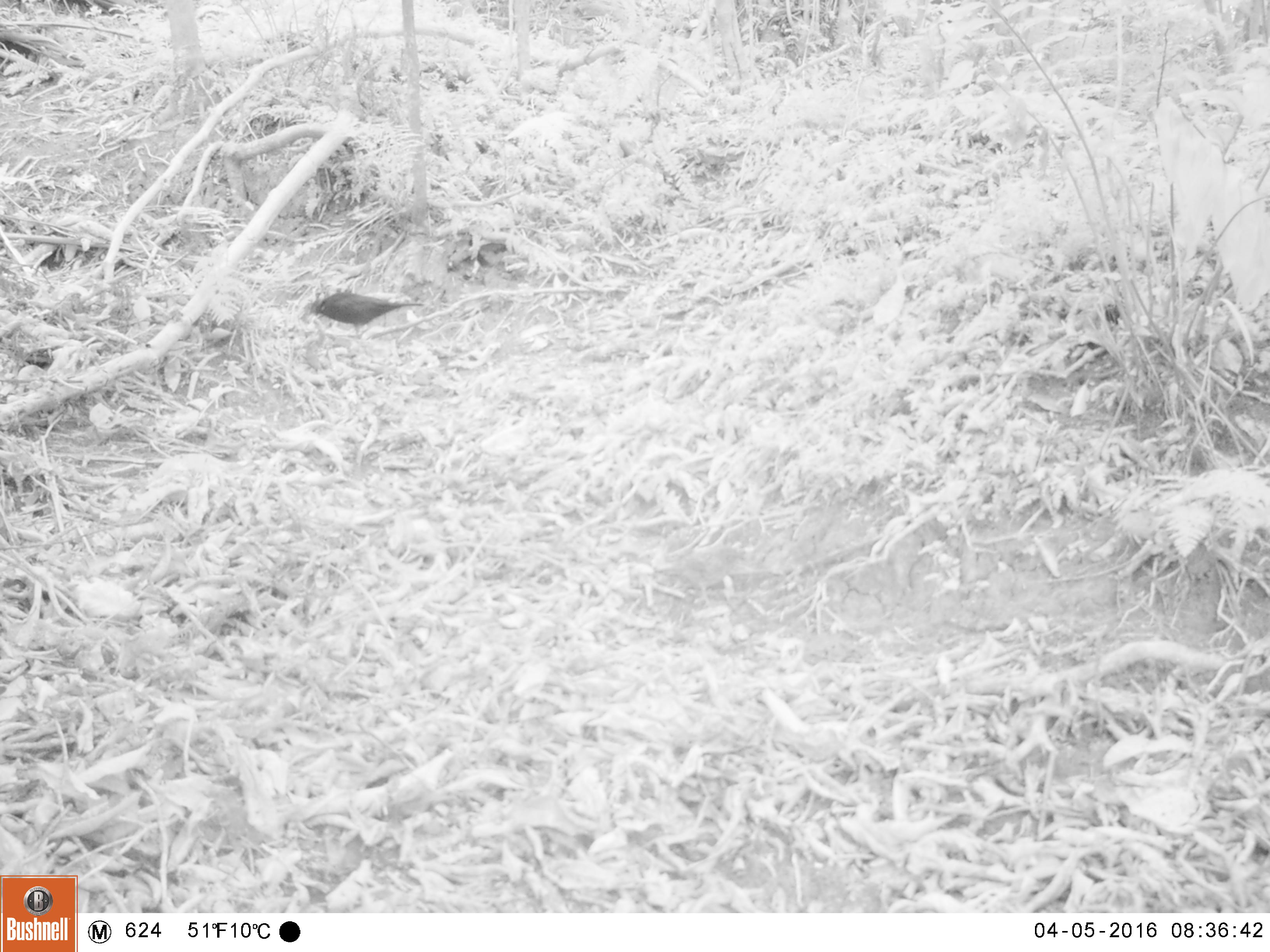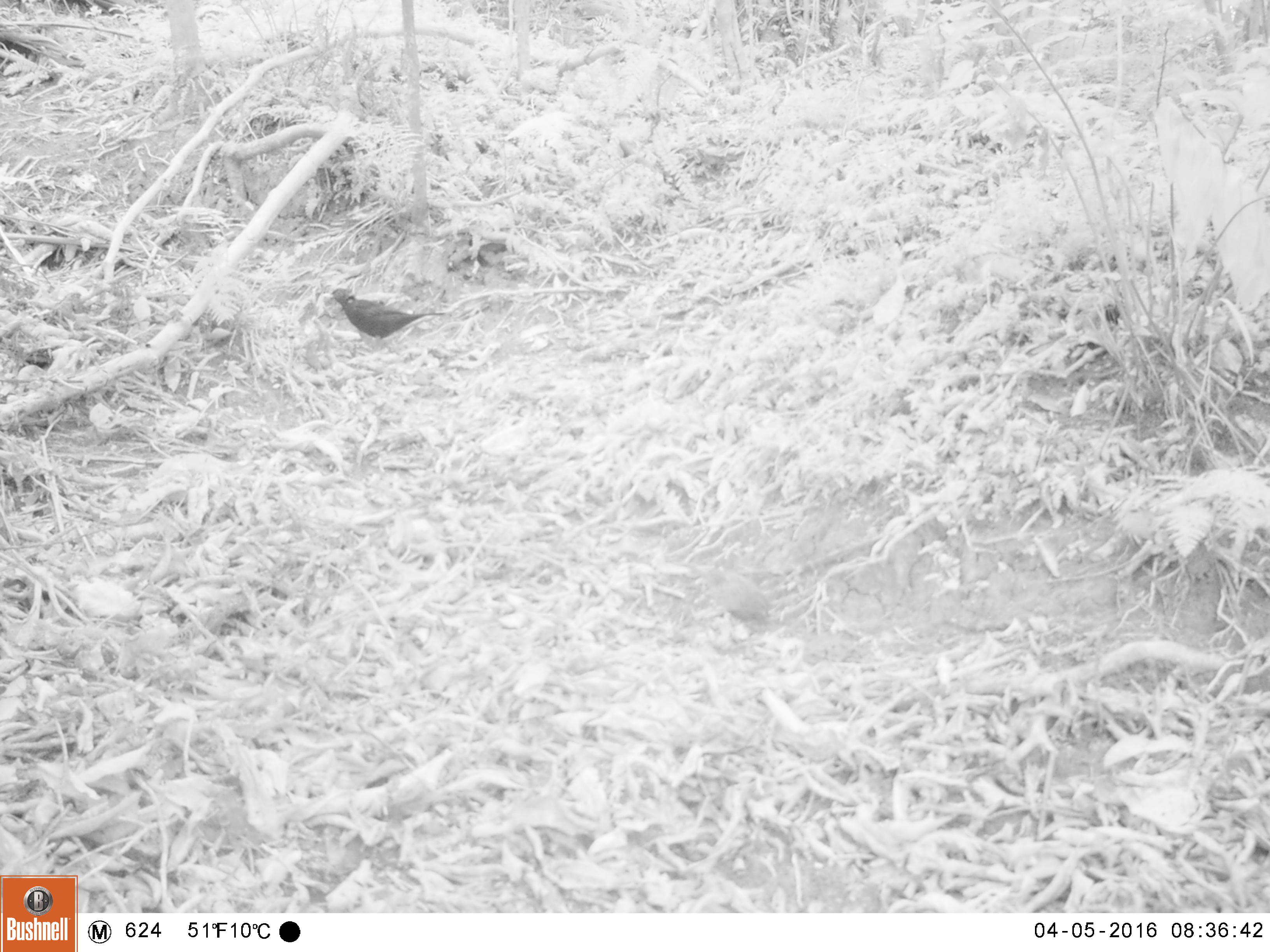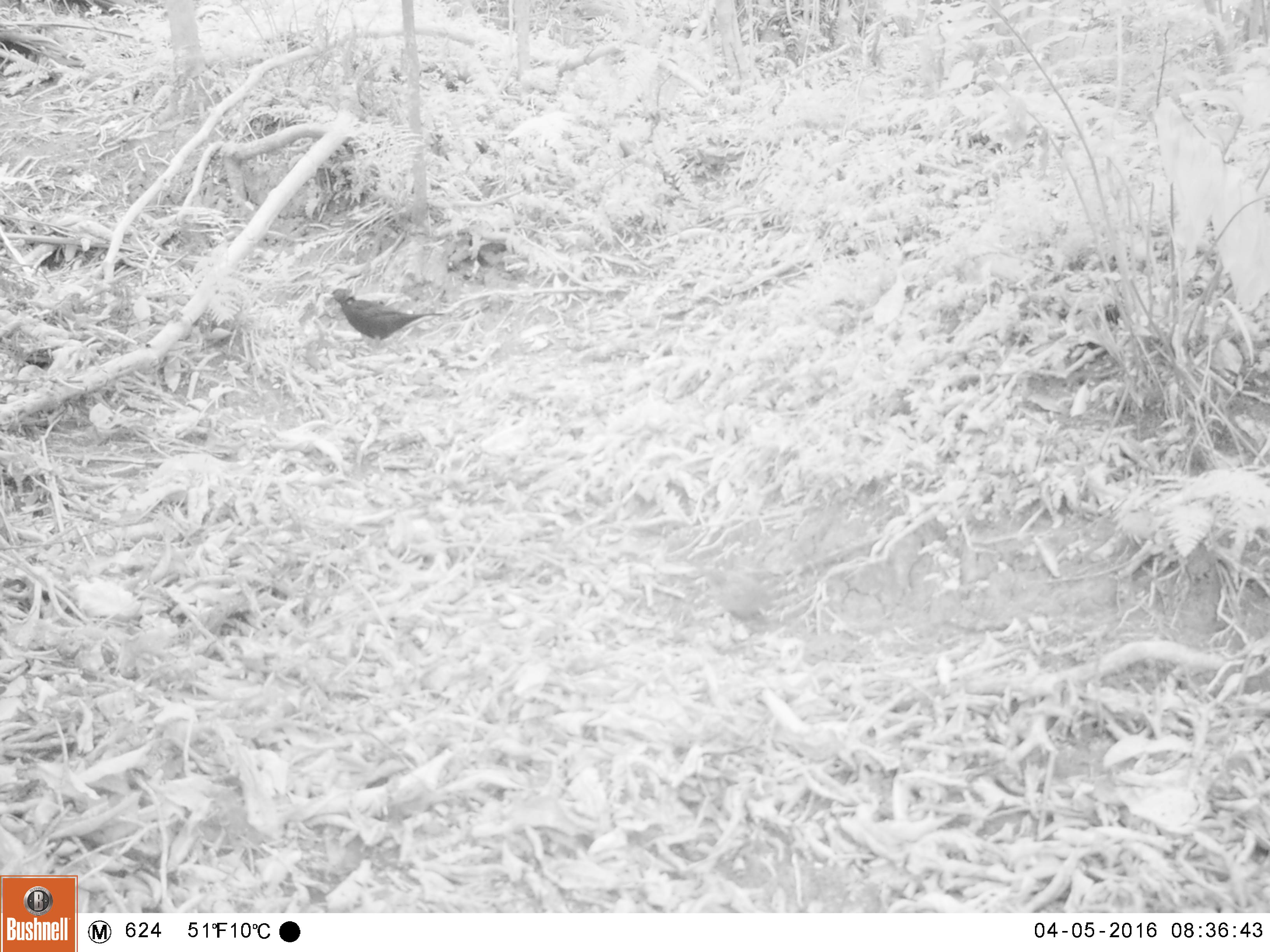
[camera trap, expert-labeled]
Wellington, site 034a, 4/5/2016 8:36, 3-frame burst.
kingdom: Animalia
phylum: Chordata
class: Aves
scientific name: Aves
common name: bird